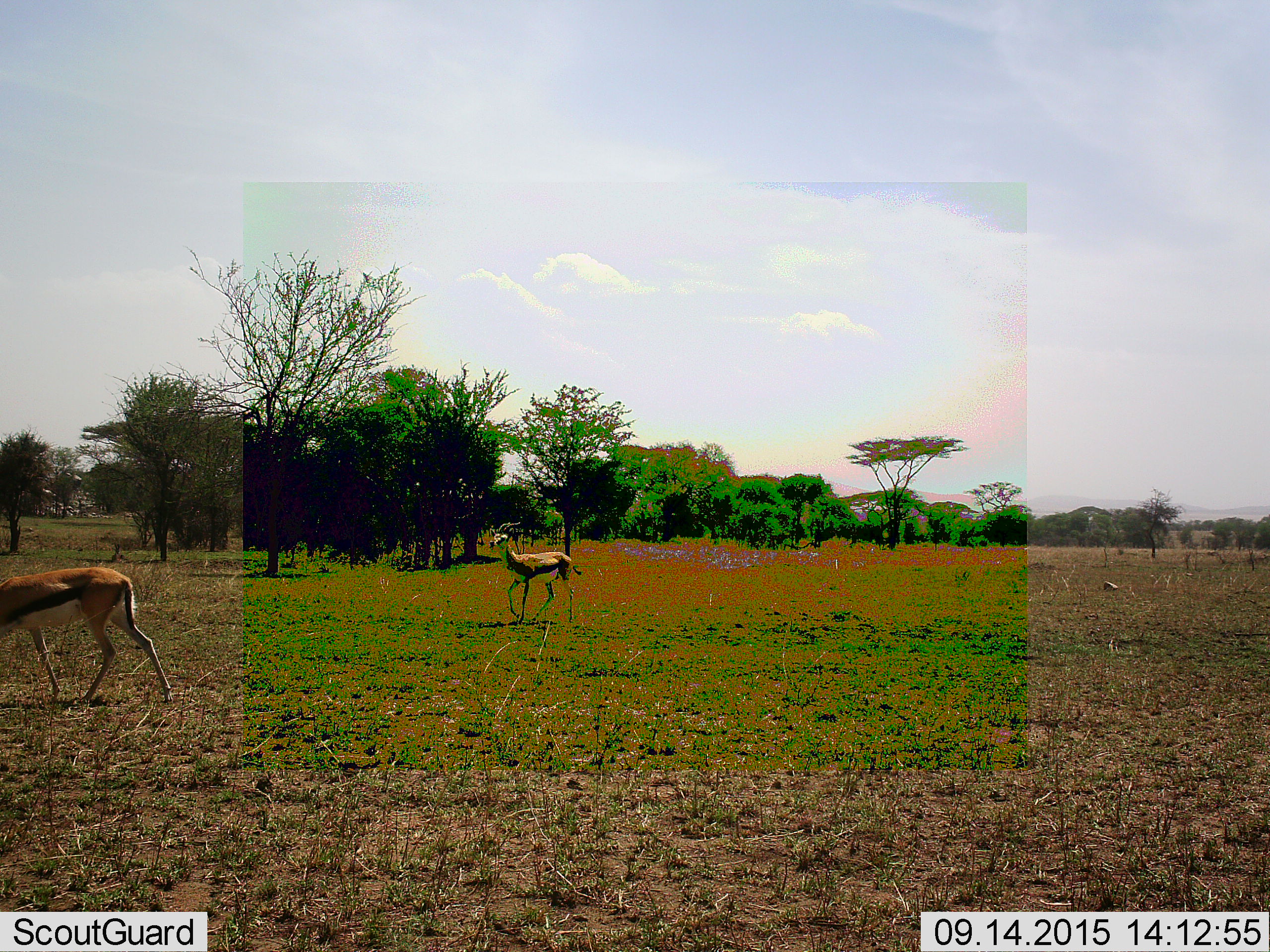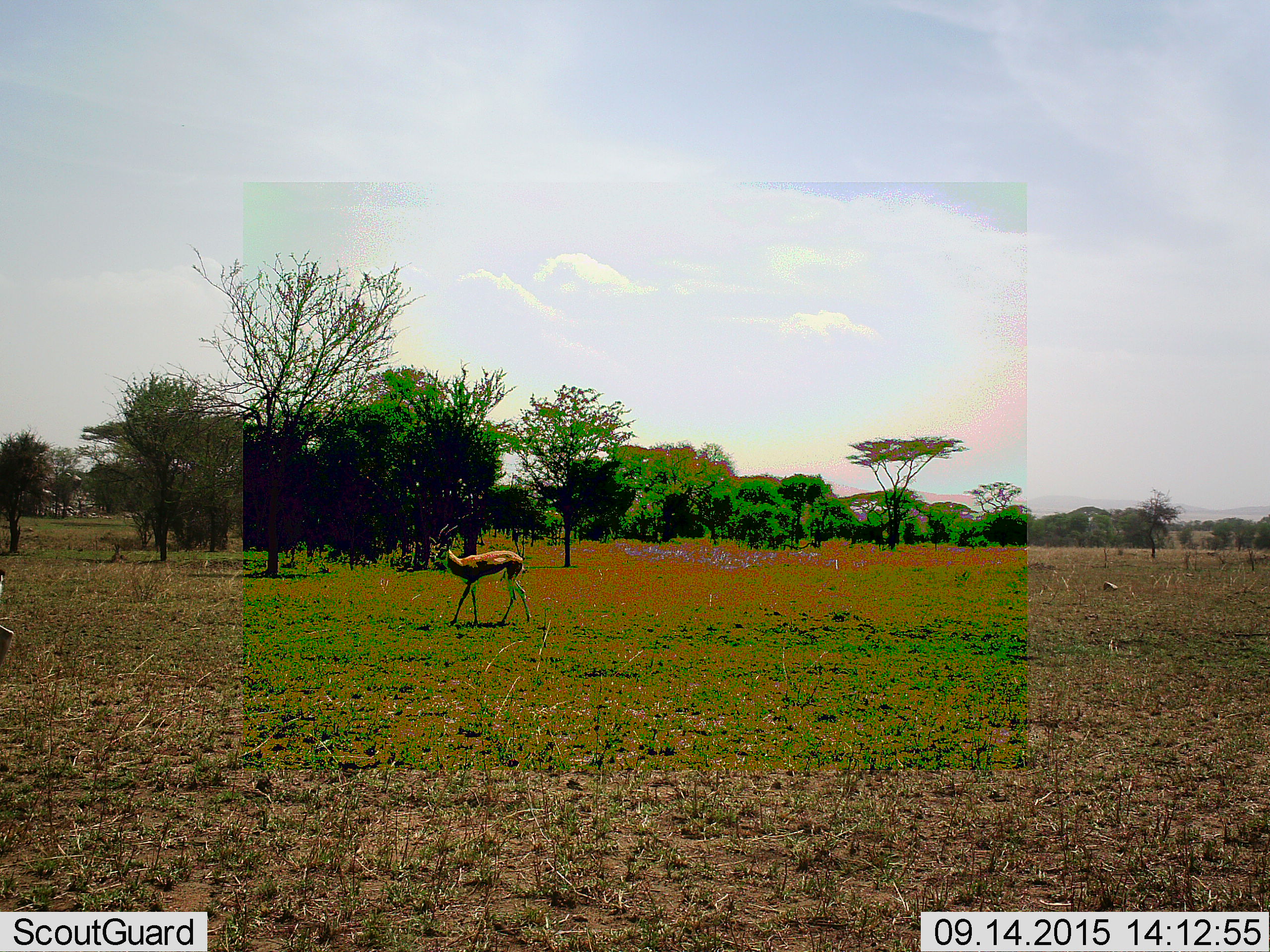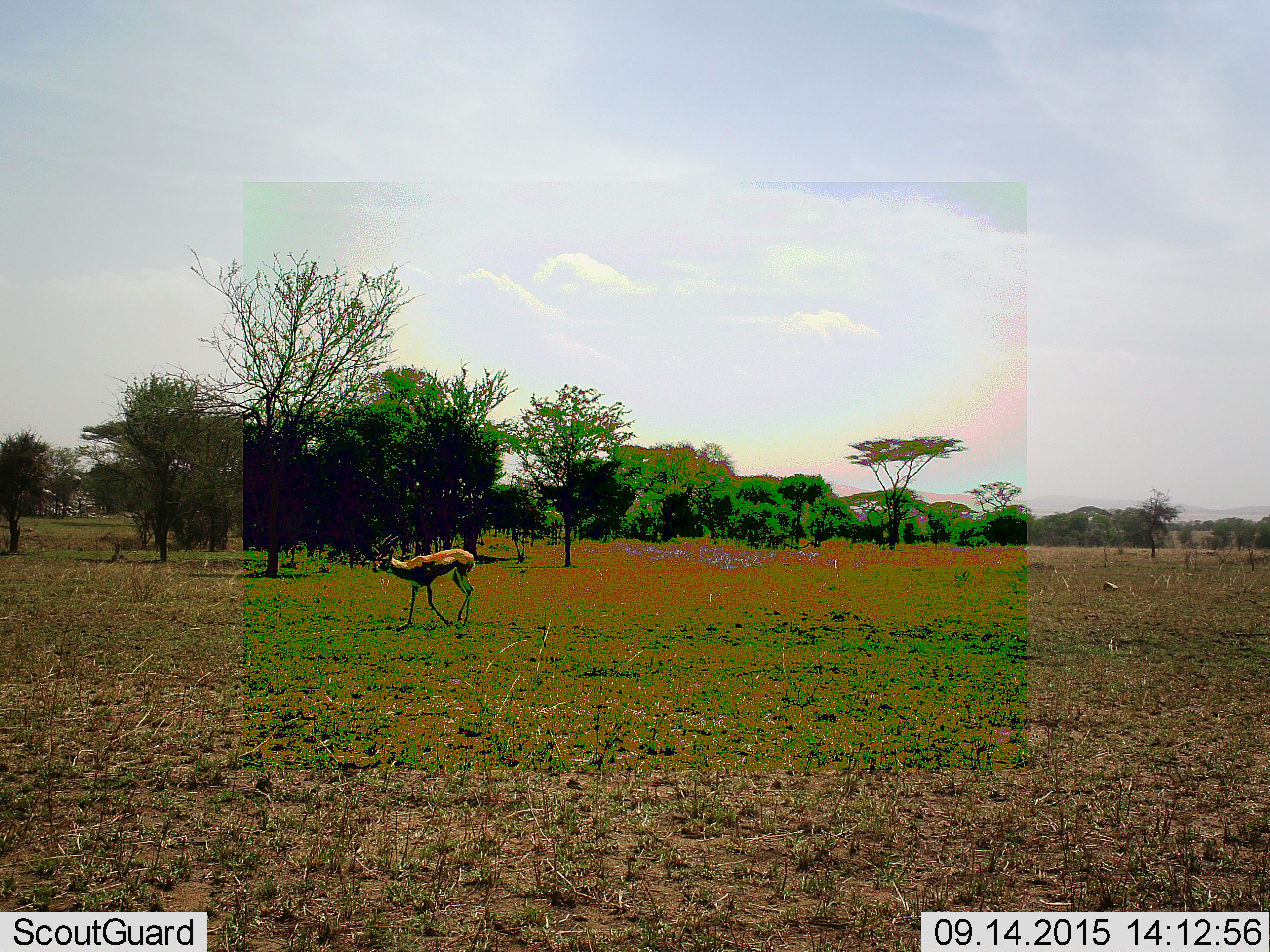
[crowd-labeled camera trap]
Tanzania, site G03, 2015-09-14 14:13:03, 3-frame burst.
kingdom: Animalia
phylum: Chordata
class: Mammalia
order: Artiodactyla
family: Bovidae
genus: Eudorcas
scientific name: Eudorcas thomsonii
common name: thomson's gazelle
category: gazellethomsons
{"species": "gazellethomsons (thomson's gazelle) (Eudorcas thomsonii)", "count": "2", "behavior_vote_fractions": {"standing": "12%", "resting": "0%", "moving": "94%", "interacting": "6%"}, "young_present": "0%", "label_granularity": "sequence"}